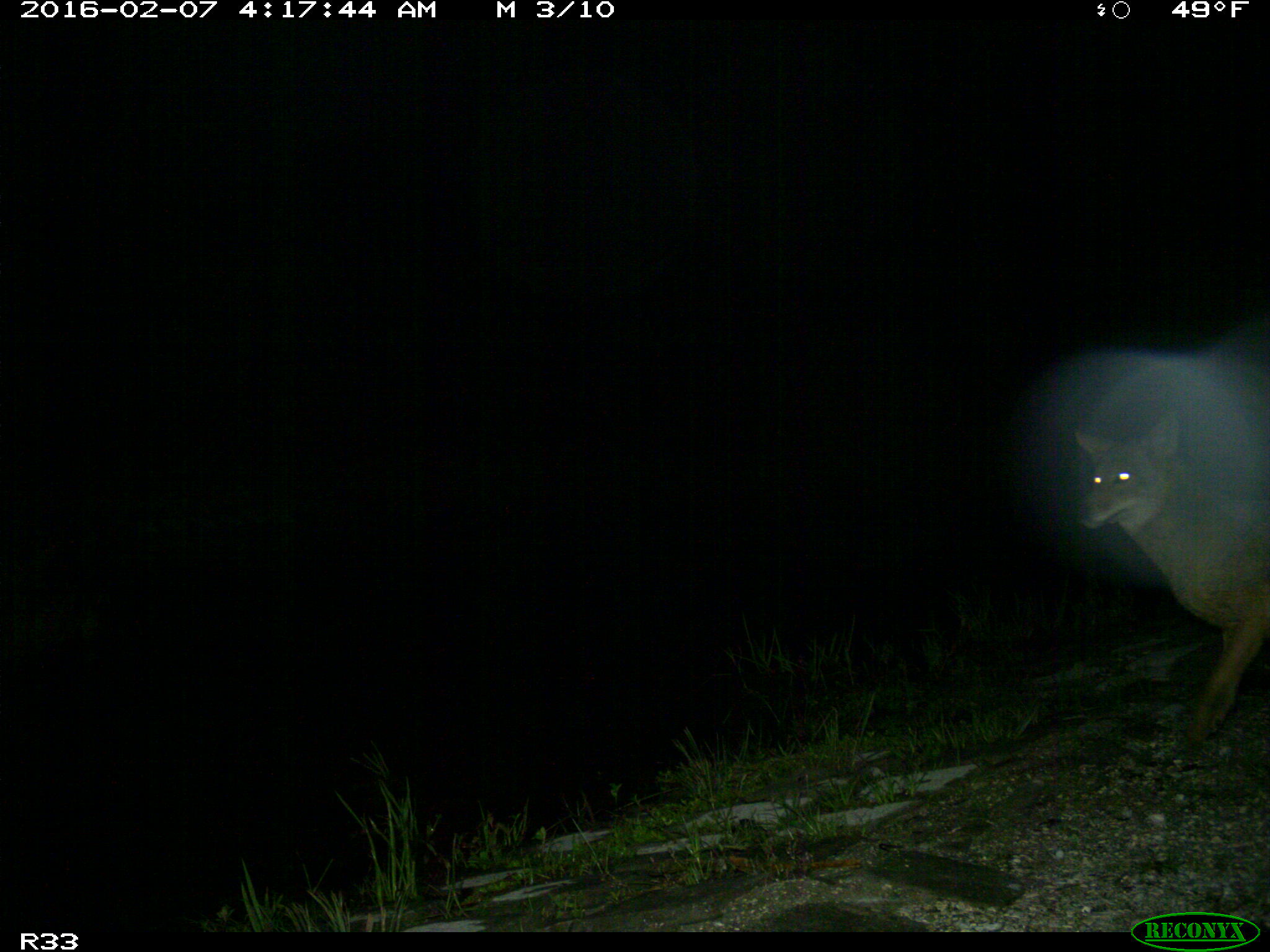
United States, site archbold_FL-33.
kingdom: Animalia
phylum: Chordata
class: Mammalia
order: Carnivora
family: Canidae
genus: Canis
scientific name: Canis latrans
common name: coyote